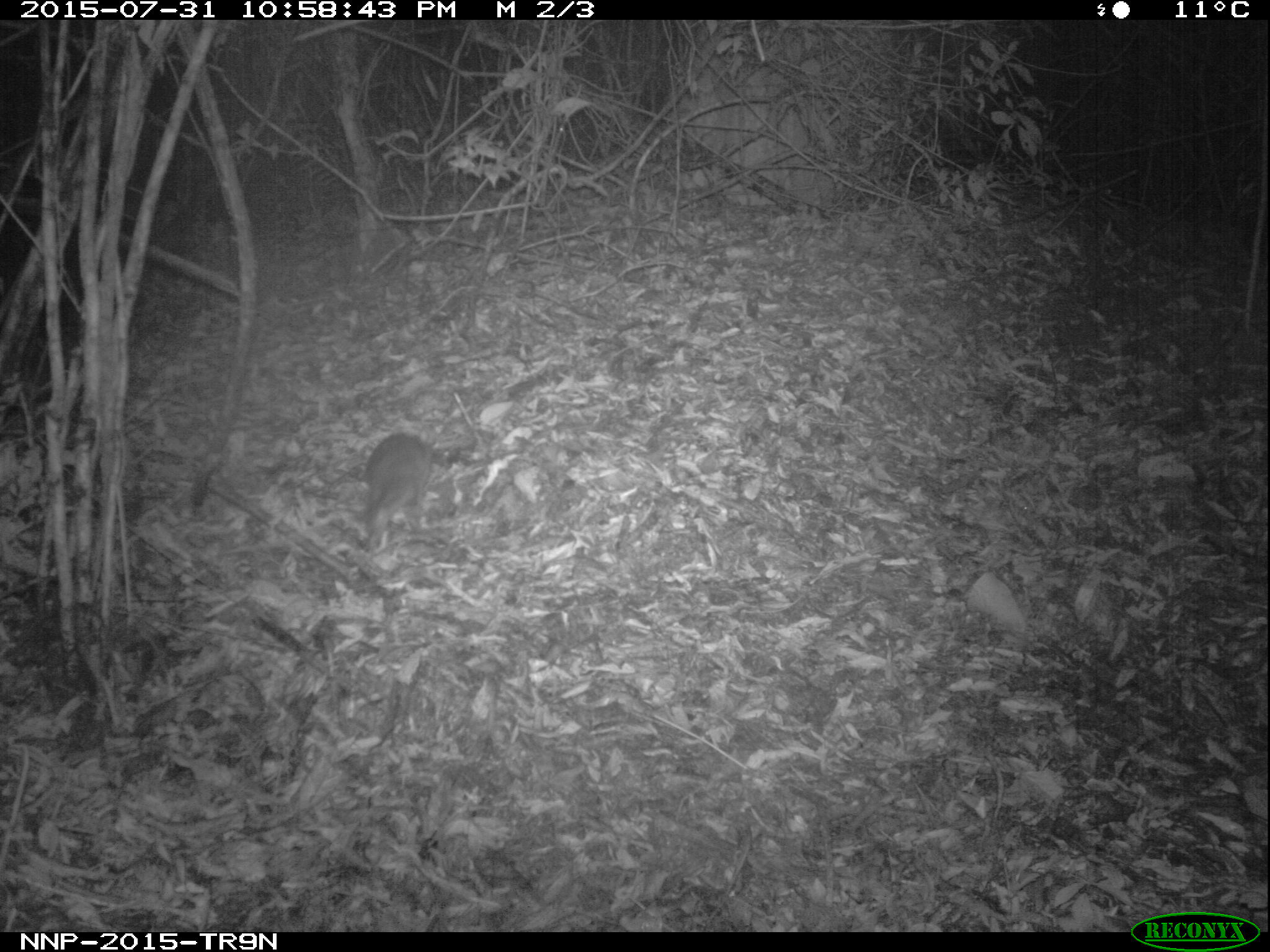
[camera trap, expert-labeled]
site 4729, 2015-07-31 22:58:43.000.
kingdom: Animalia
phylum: Chordata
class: Mammalia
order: Rodentia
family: Nesomyidae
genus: Cricetomys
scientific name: Cricetomys gambianus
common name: african giant pouched rat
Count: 1.